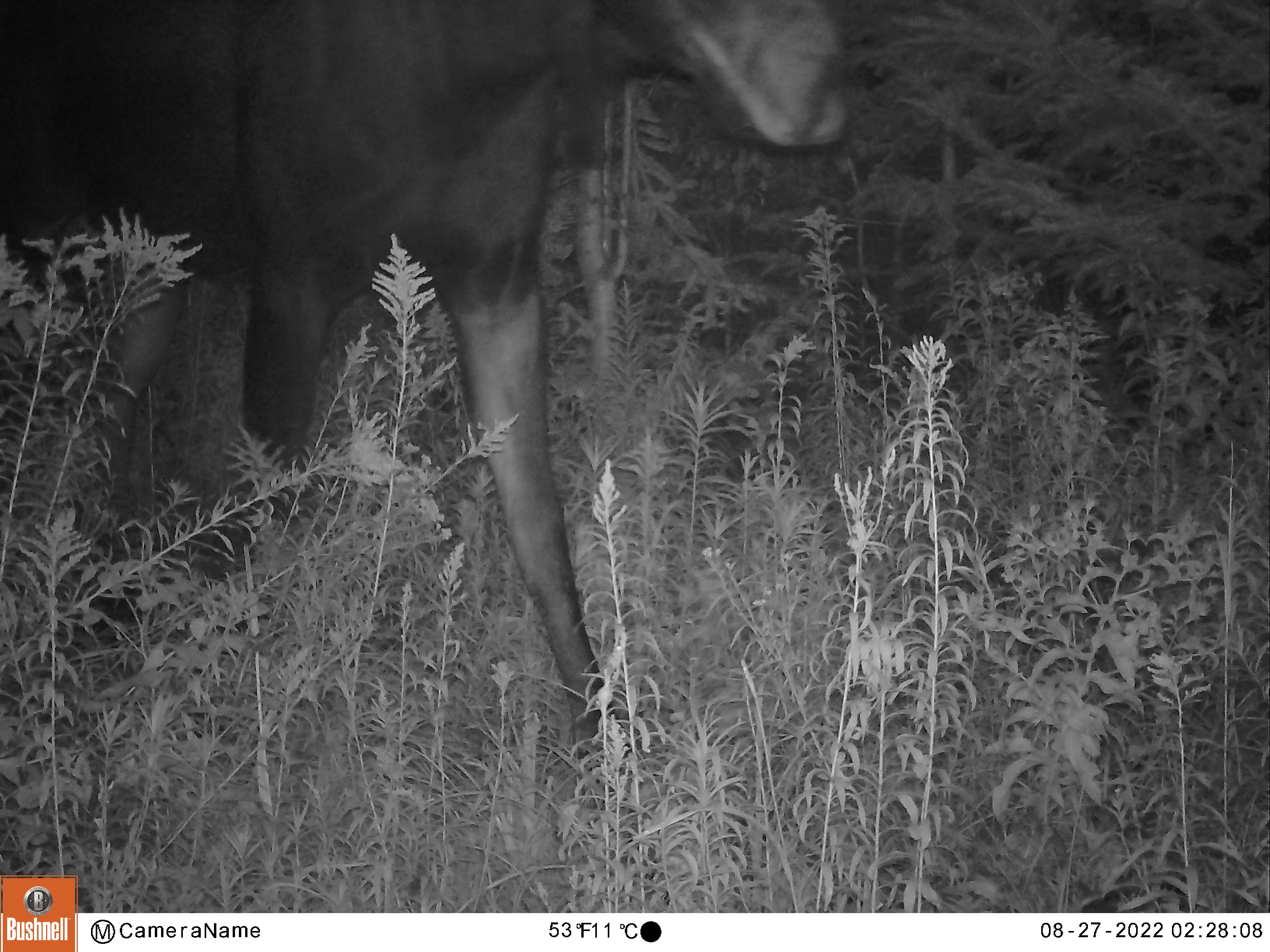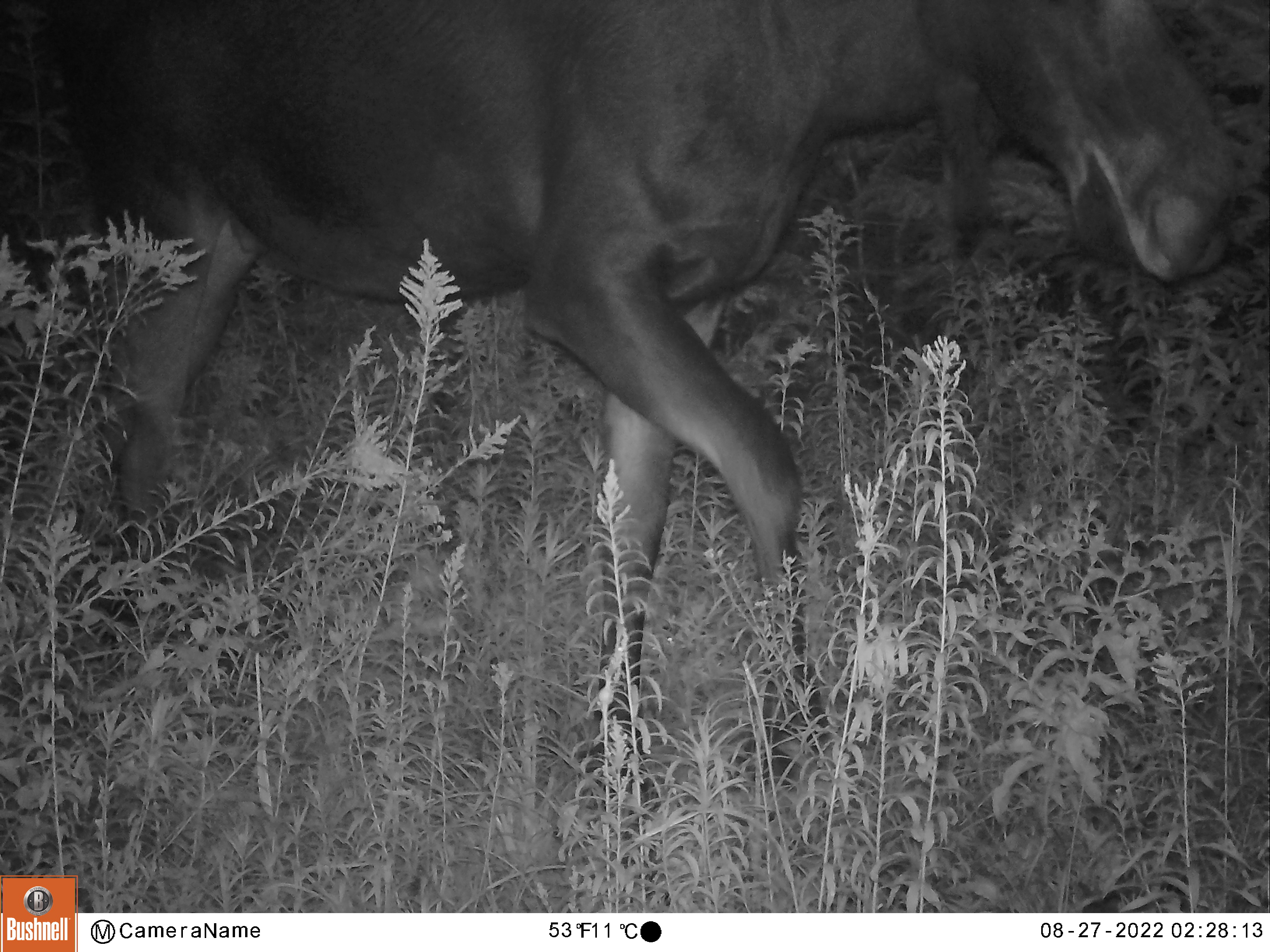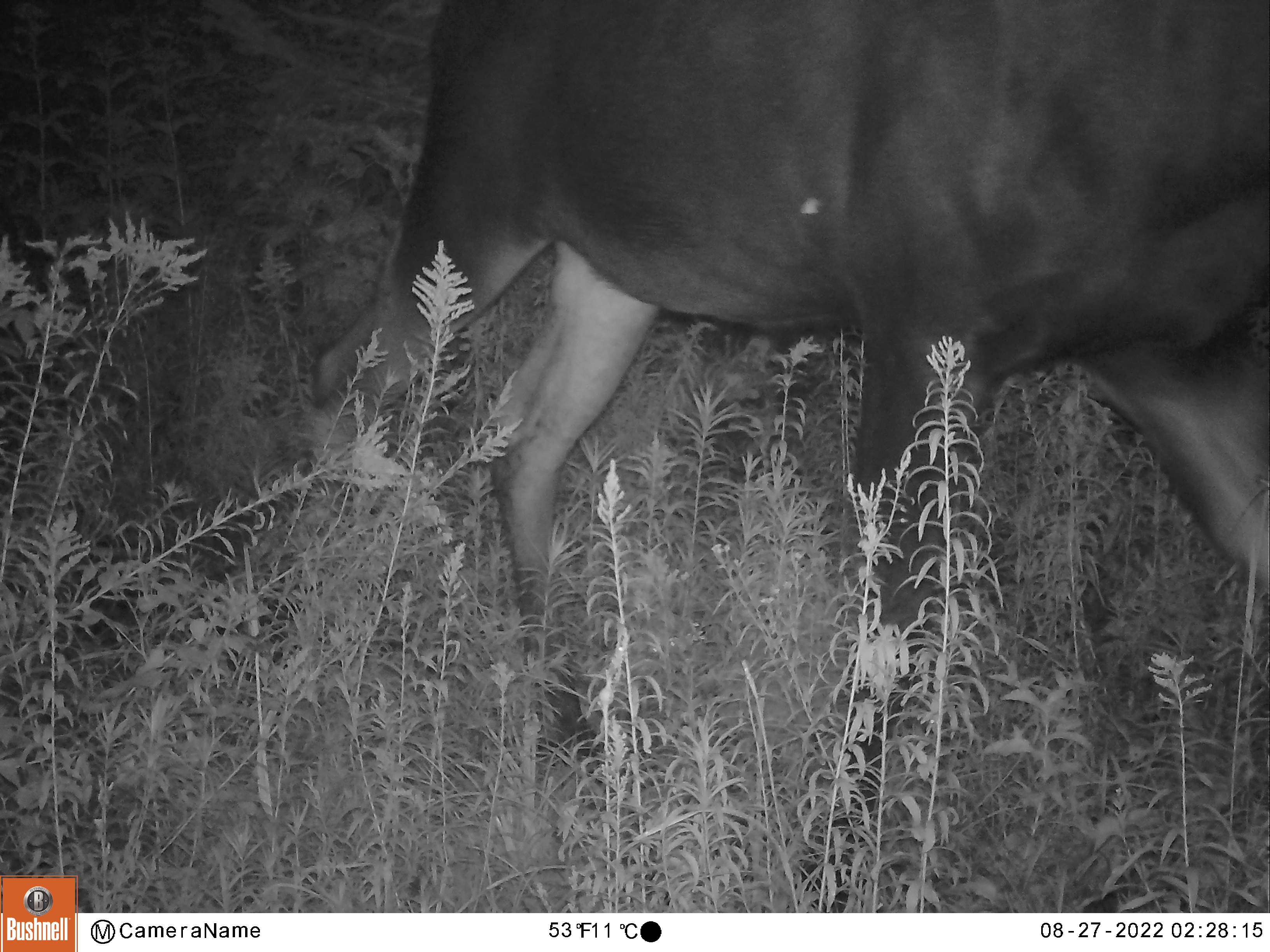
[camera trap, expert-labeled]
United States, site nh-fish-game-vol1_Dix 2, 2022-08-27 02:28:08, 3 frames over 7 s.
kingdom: Animalia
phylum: Chordata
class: Mammalia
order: Artiodactyla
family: Cervidae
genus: Alces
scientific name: Alces alces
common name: moose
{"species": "moose (Alces alces)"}